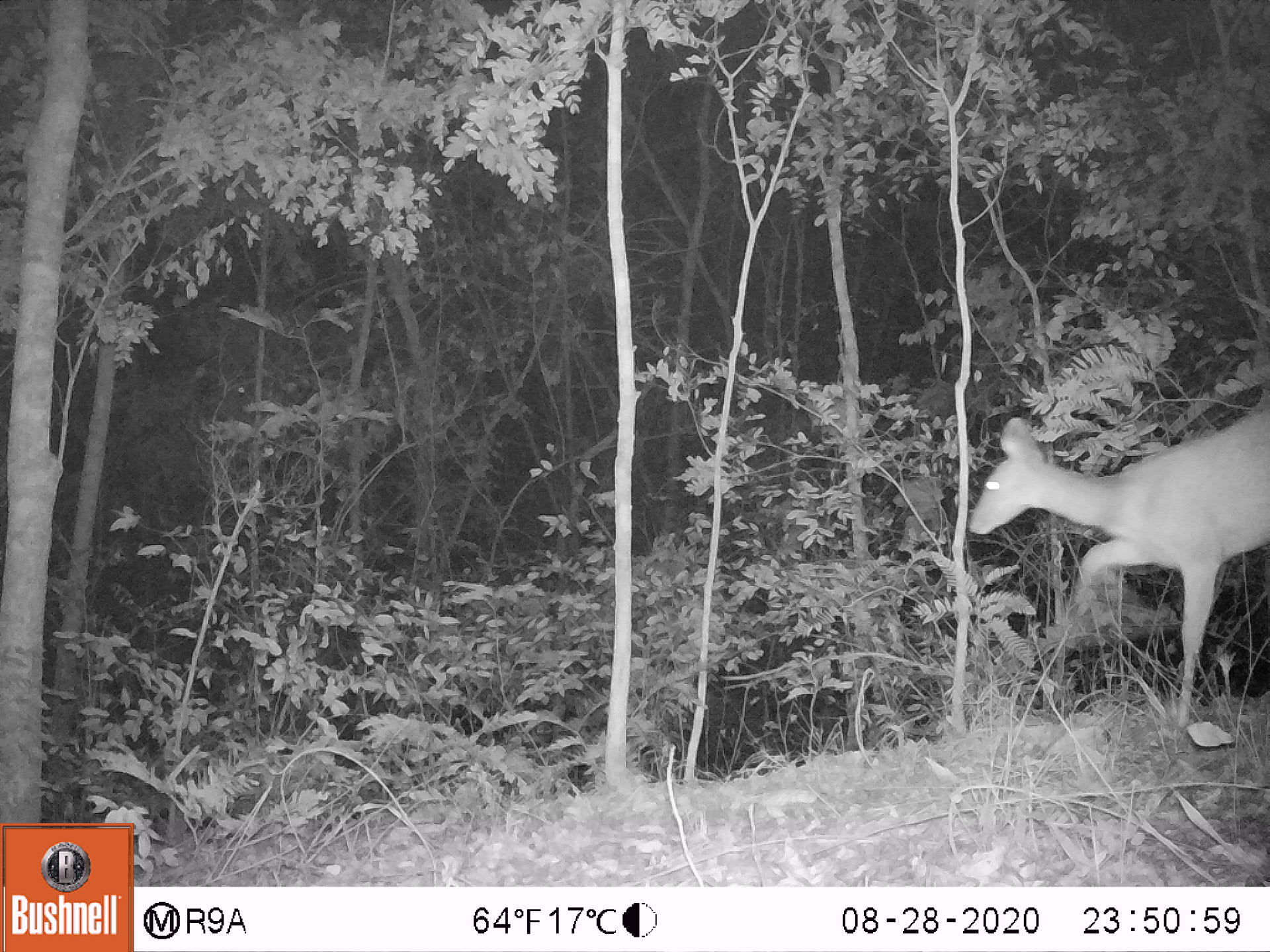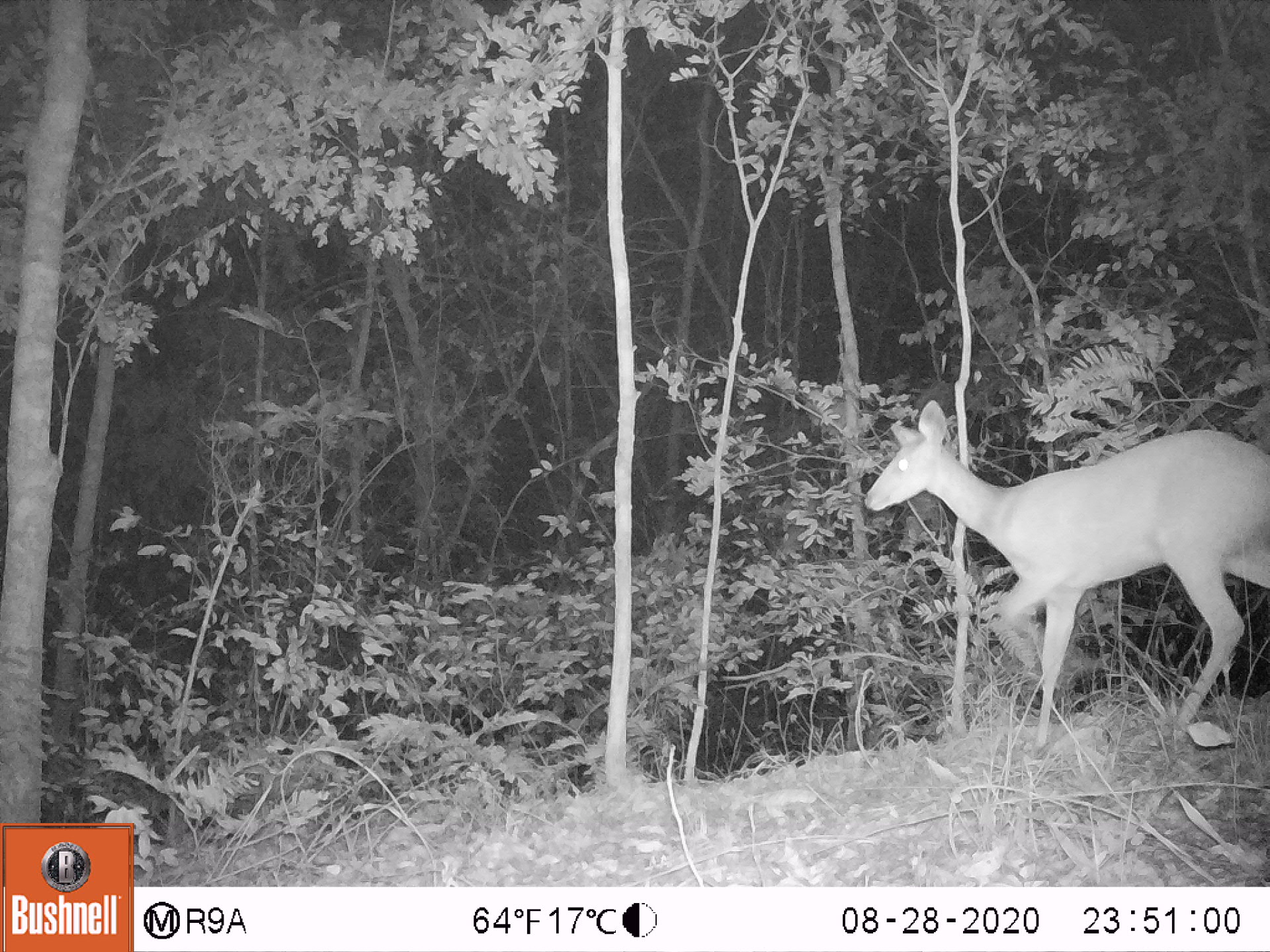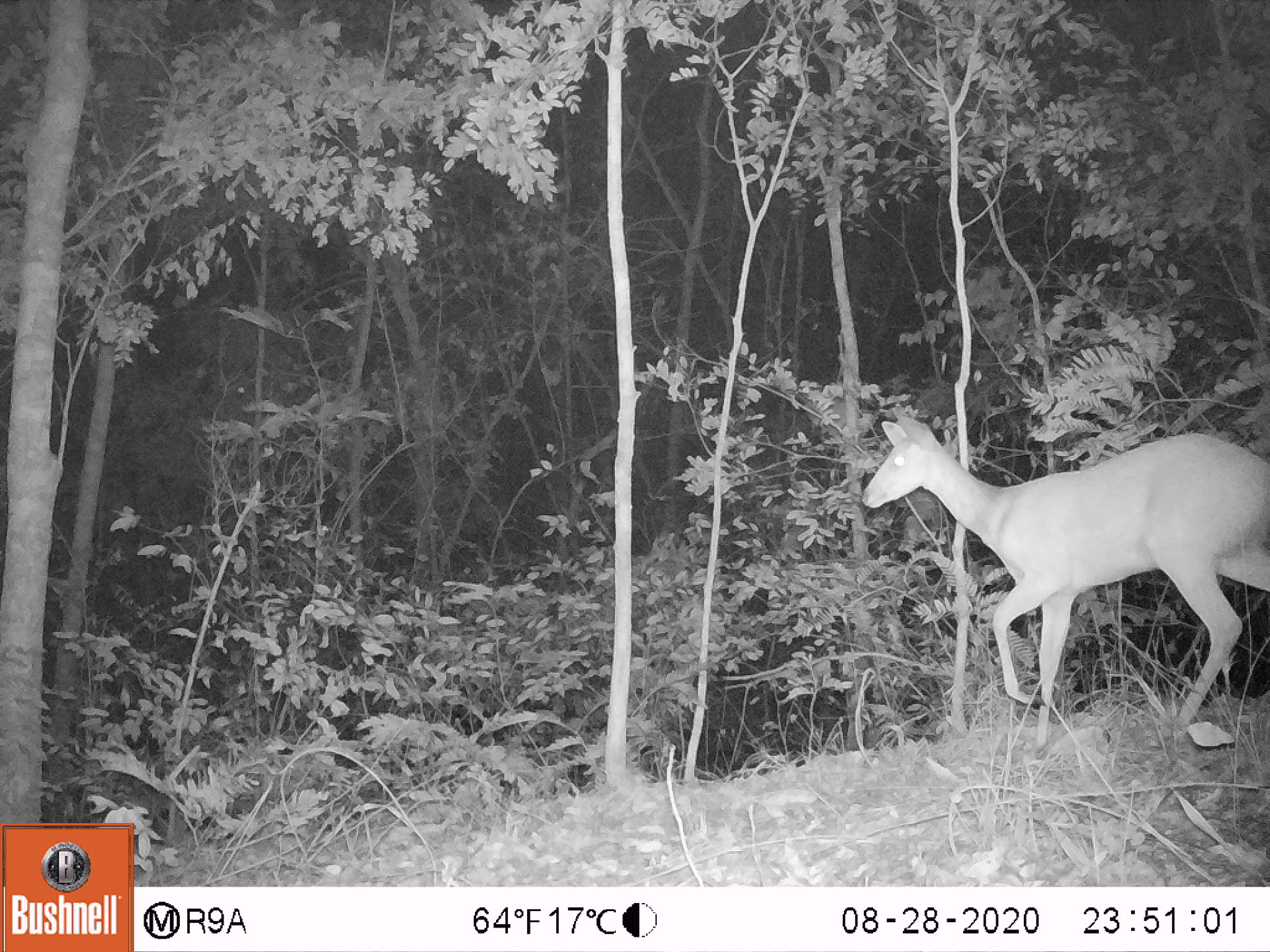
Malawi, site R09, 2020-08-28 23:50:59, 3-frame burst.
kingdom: Animalia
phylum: Chordata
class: Mammalia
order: Artiodactyla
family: Bovidae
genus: Tragelaphus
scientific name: Tragelaphus sylvaticus sylvaticus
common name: cape bushbuck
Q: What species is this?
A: Cape bushbuck (Tragelaphus sylvaticus sylvaticus).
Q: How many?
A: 1.